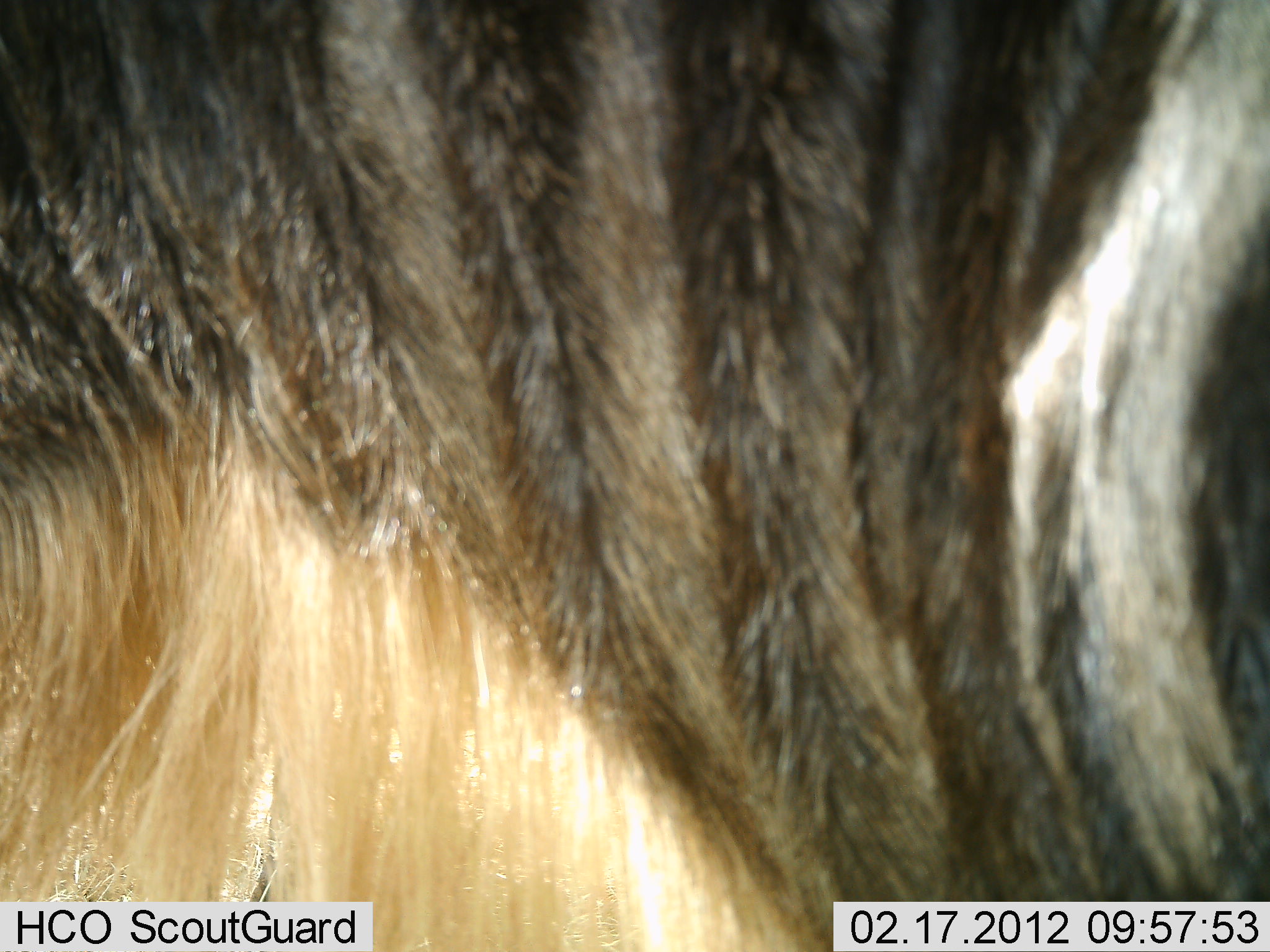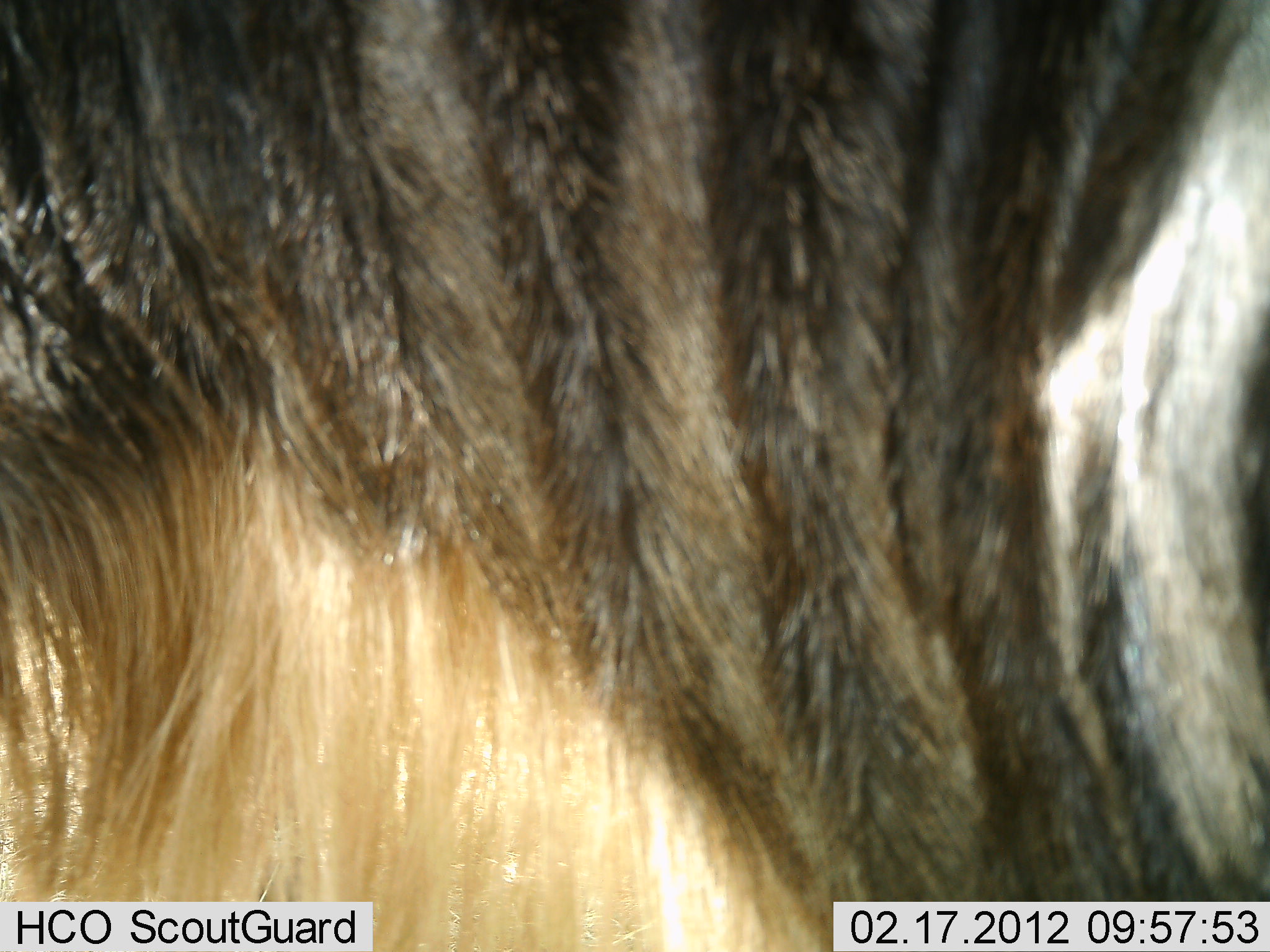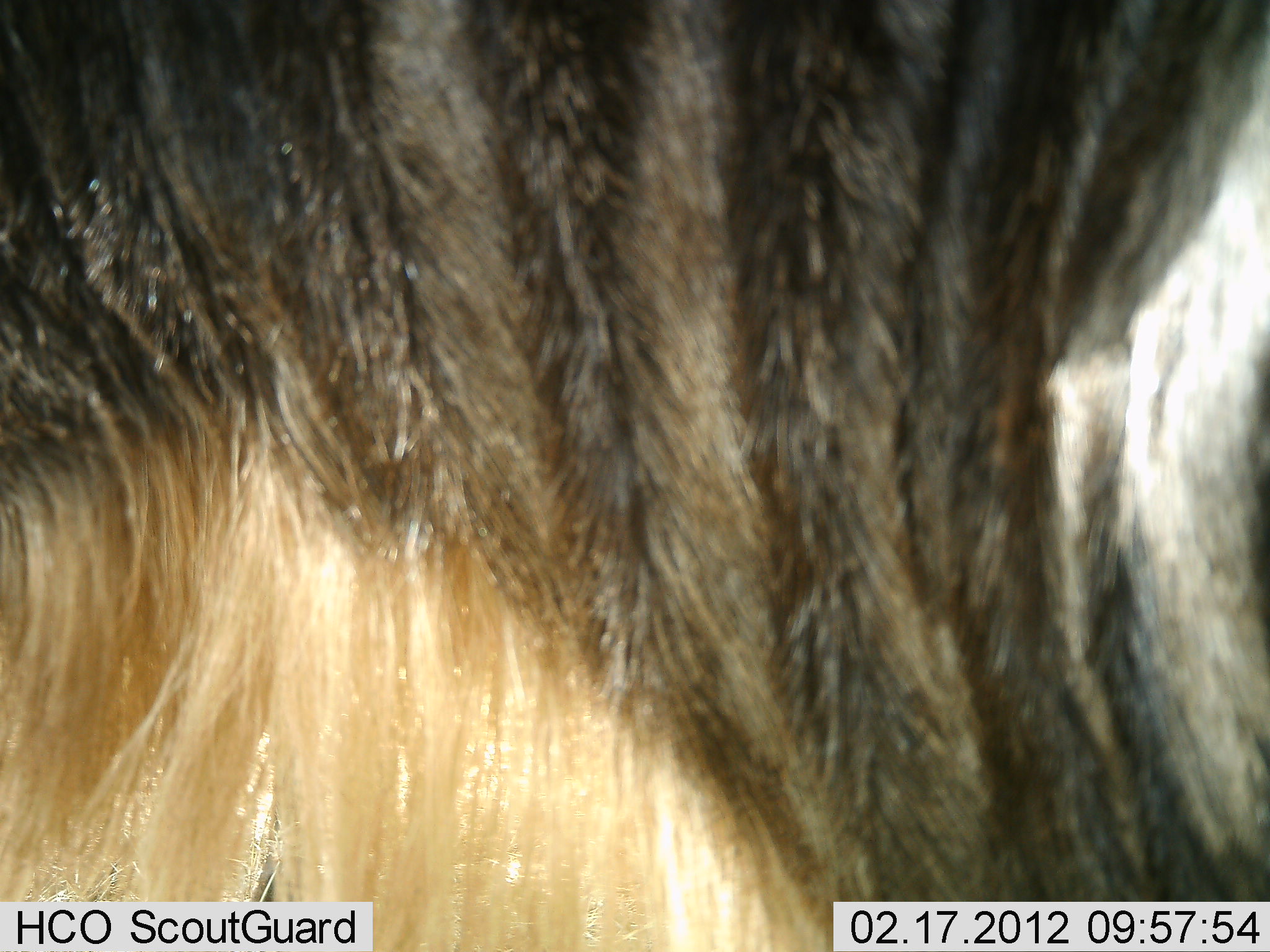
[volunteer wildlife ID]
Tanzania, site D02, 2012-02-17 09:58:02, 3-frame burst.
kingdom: Animalia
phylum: Chordata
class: Mammalia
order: Artiodactyla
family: Bovidae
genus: Connochaetes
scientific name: Connochaetes taurinus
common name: blue wildebeest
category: wildebeest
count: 1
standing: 96%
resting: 0%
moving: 4%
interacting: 0%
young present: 0%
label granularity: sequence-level